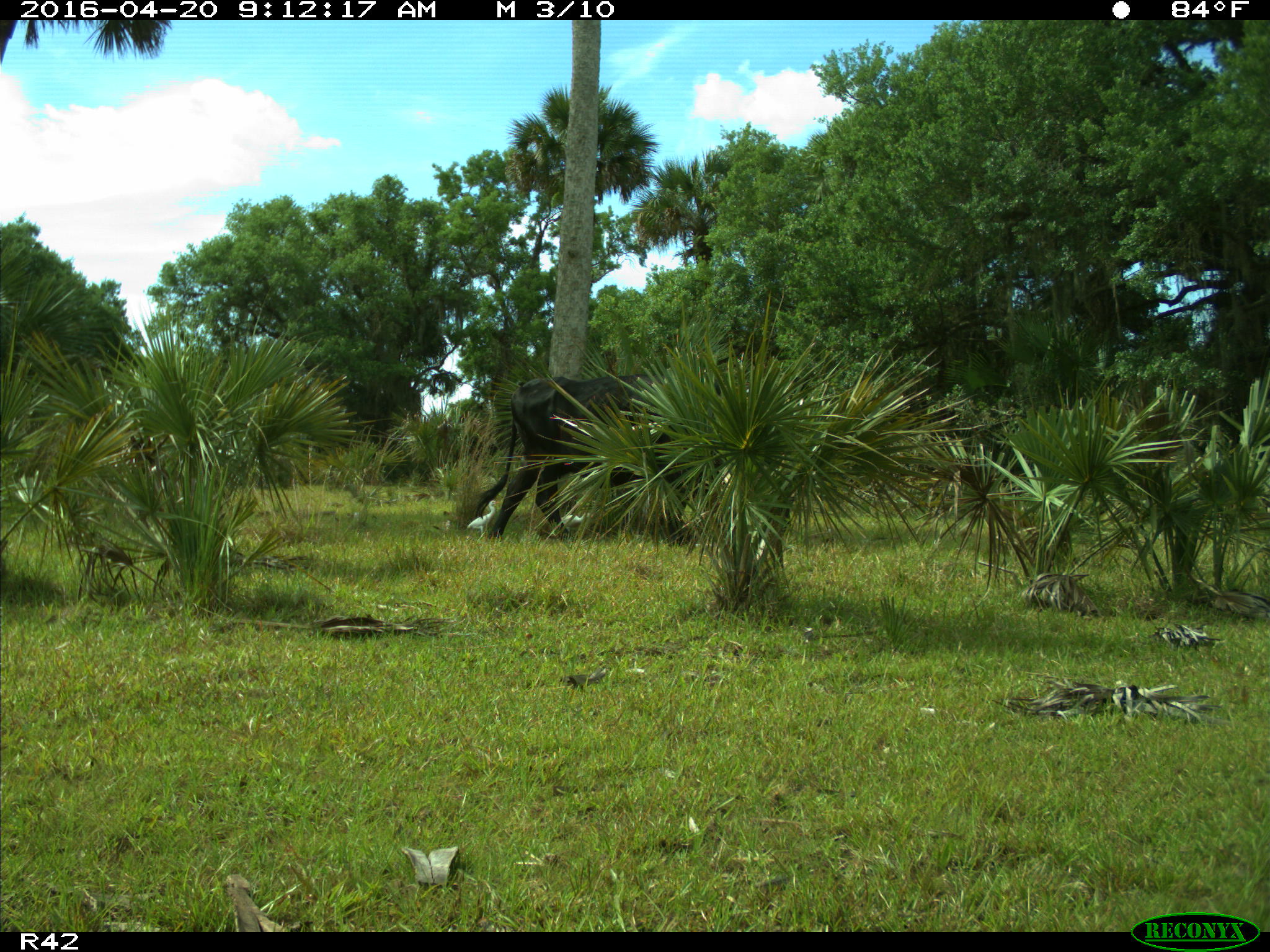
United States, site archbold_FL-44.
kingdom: Animalia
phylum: Chordata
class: Mammalia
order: Artiodactyla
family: Bovidae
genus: Bos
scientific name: Bos taurus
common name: domestic cow